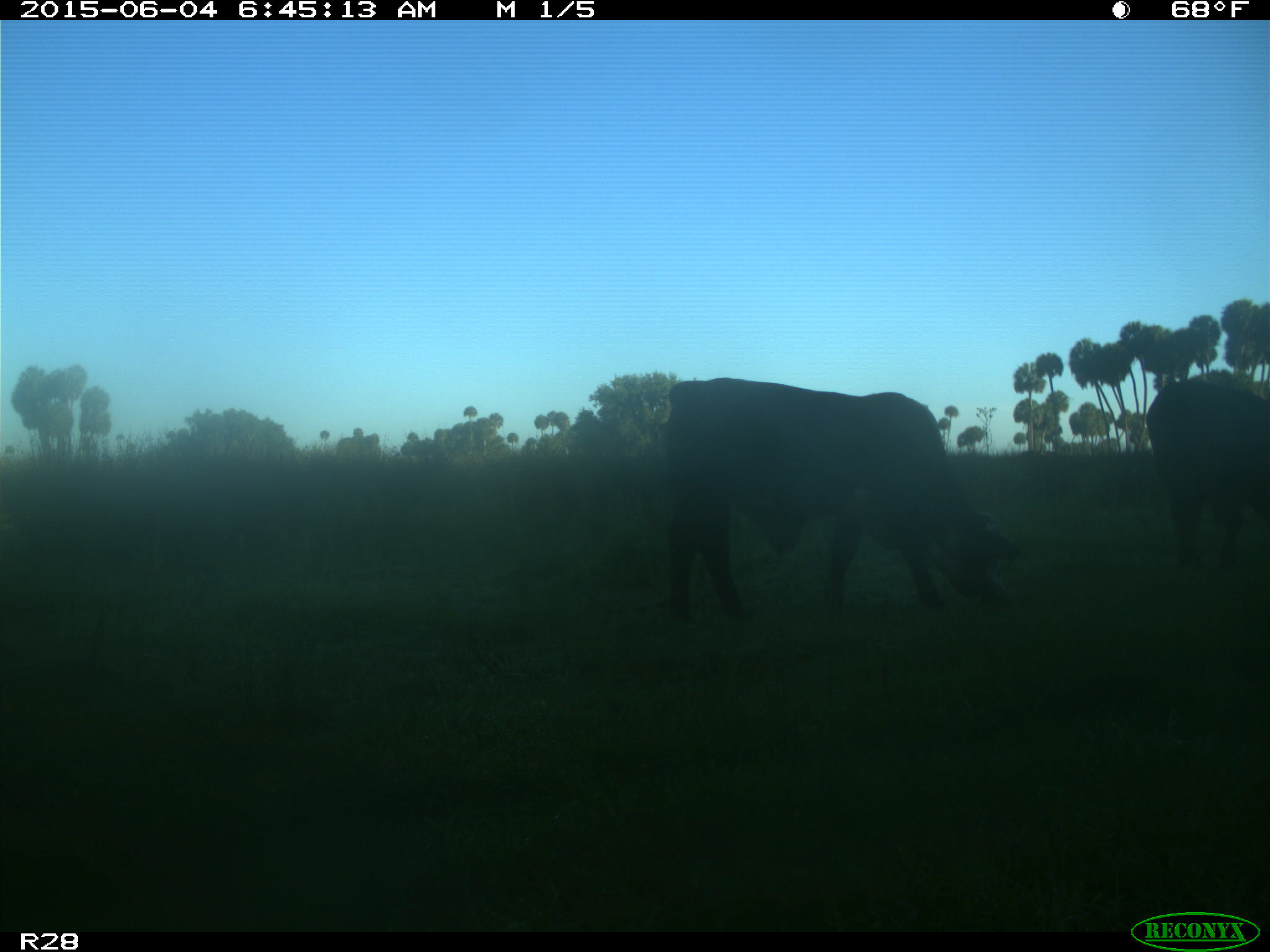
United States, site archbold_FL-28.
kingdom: Animalia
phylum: Chordata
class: Mammalia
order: Artiodactyla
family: Bovidae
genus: Bos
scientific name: Bos taurus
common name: domestic cow